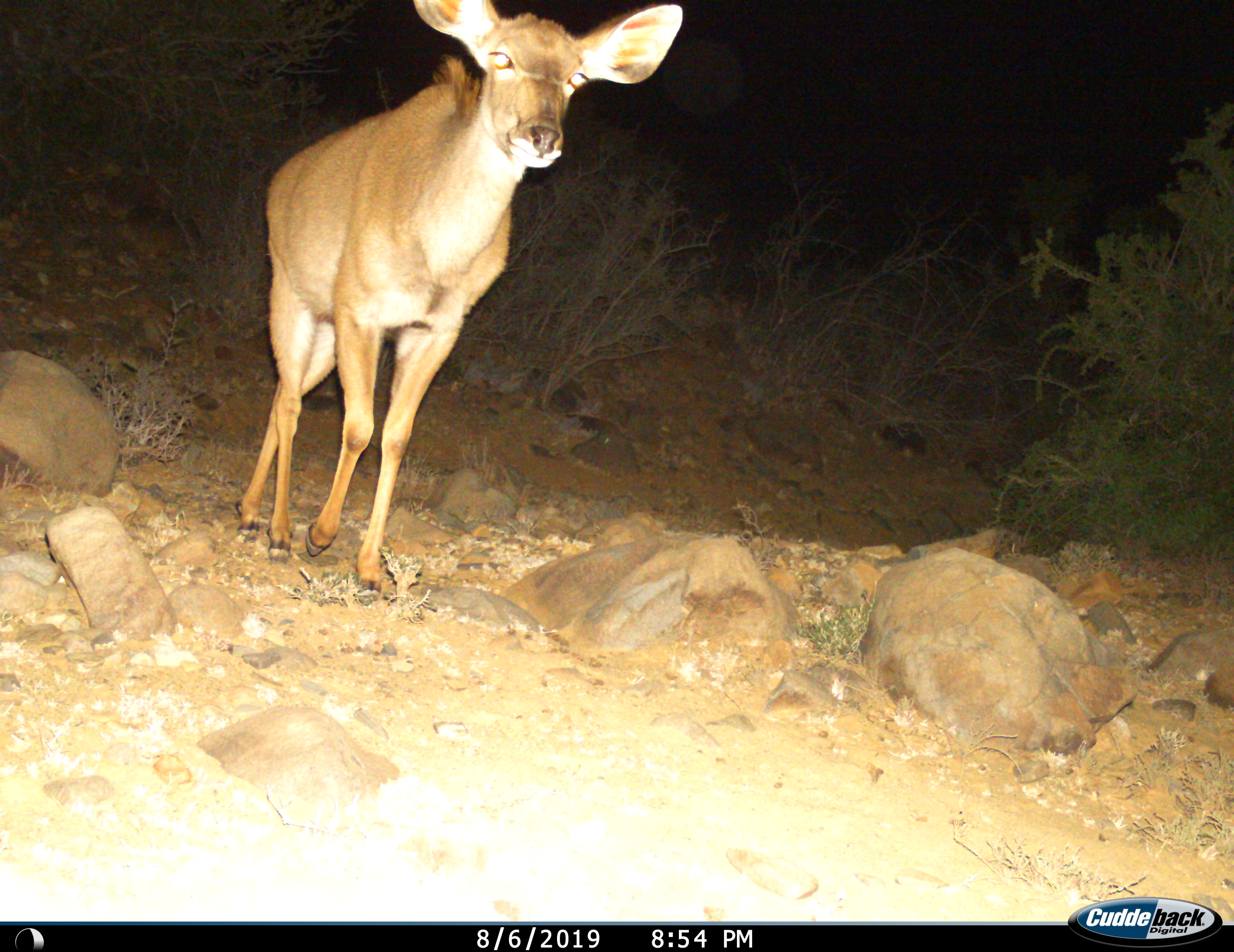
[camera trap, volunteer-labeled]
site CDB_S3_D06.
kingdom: Animalia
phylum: Chordata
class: Mammalia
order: Artiodactyla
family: Bovidae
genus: Tragelaphus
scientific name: Tragelaphus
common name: kudu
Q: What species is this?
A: Kudu (Tragelaphus).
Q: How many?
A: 1.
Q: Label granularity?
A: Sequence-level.